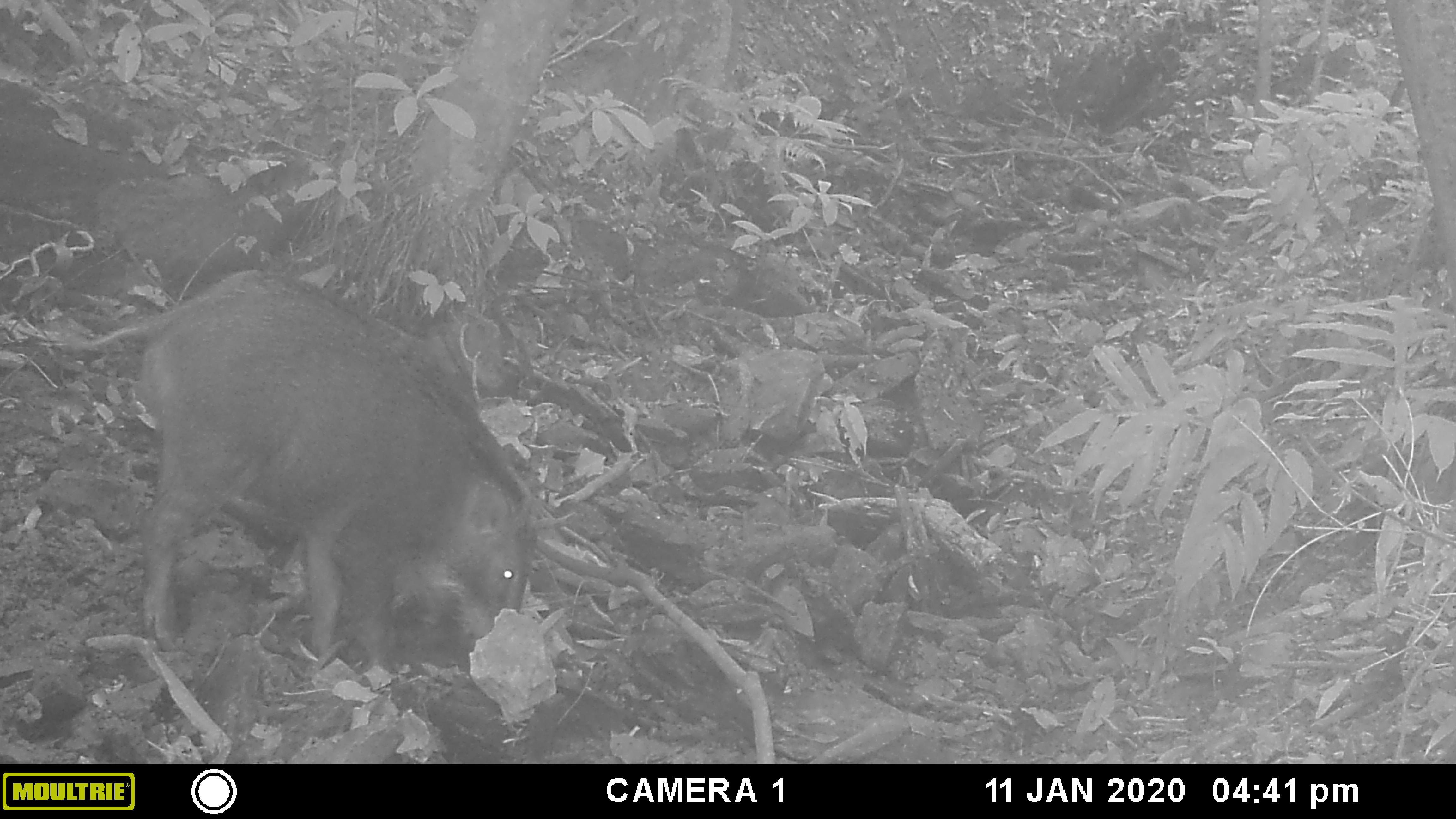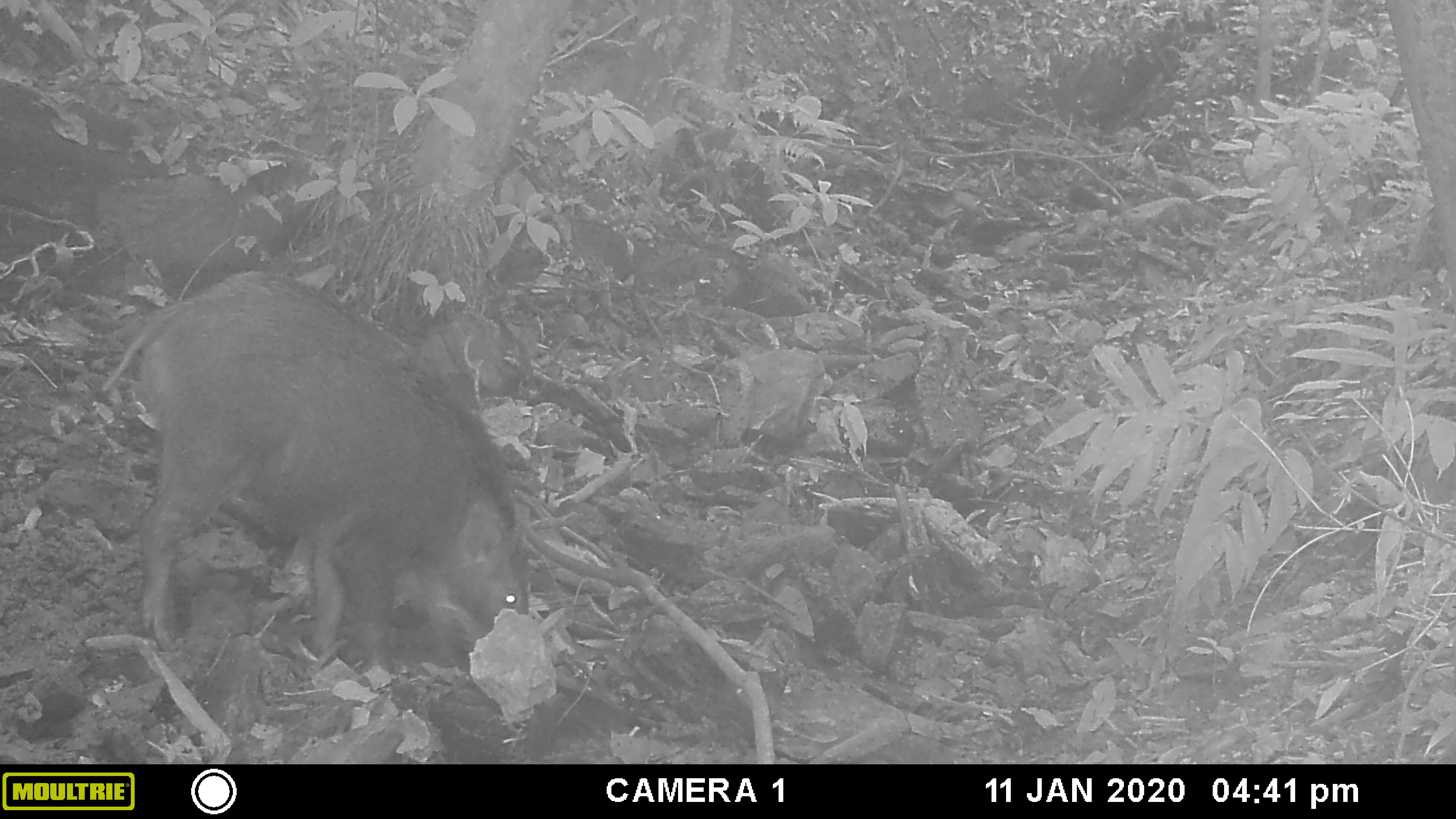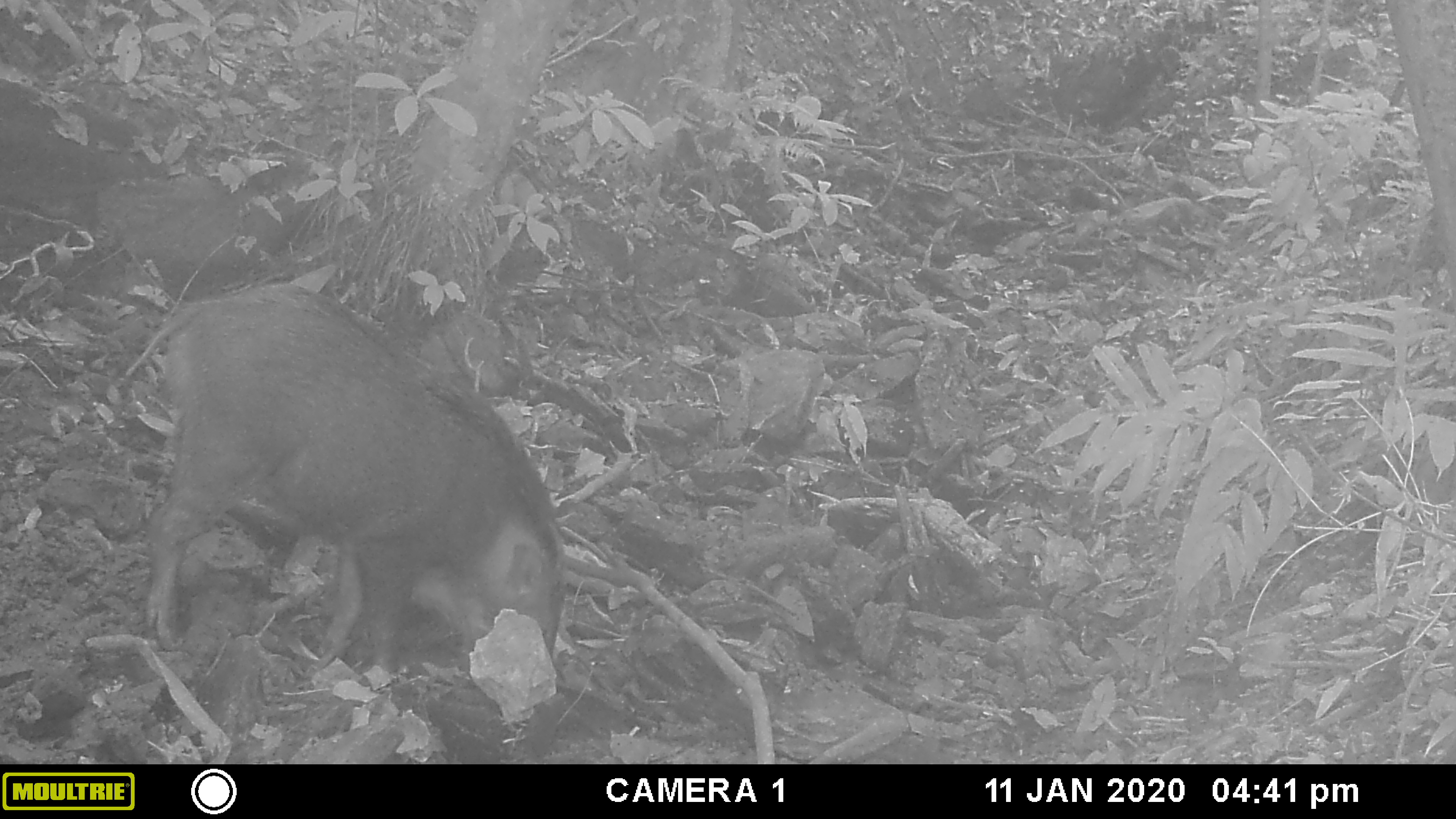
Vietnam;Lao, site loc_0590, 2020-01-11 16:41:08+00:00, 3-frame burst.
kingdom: Animalia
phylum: Chordata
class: Mammalia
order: Artiodactyla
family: Suidae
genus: Sus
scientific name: Sus scrofa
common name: eurasian wild pig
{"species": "eurasian wild pig (Sus scrofa)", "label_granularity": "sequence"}